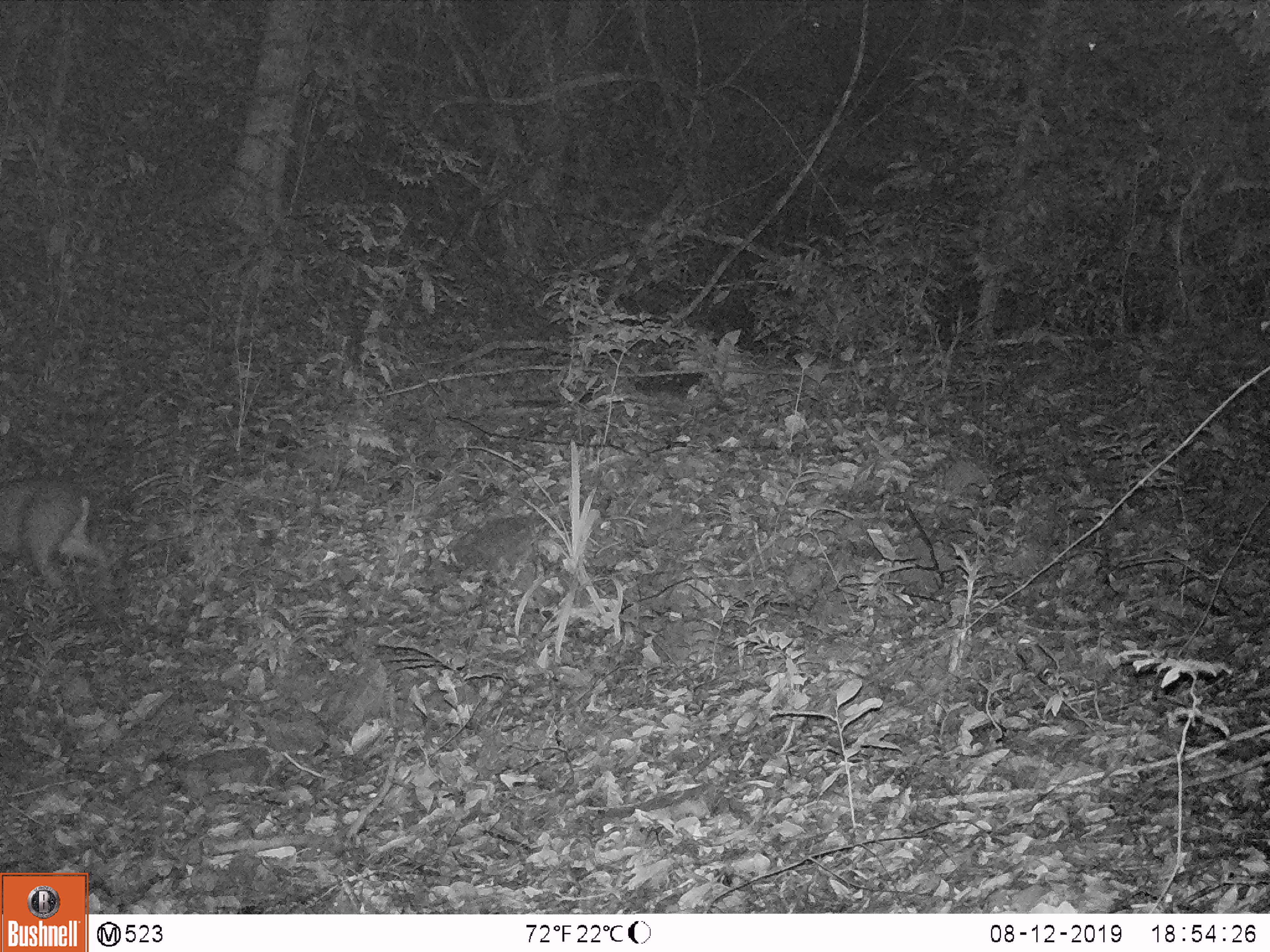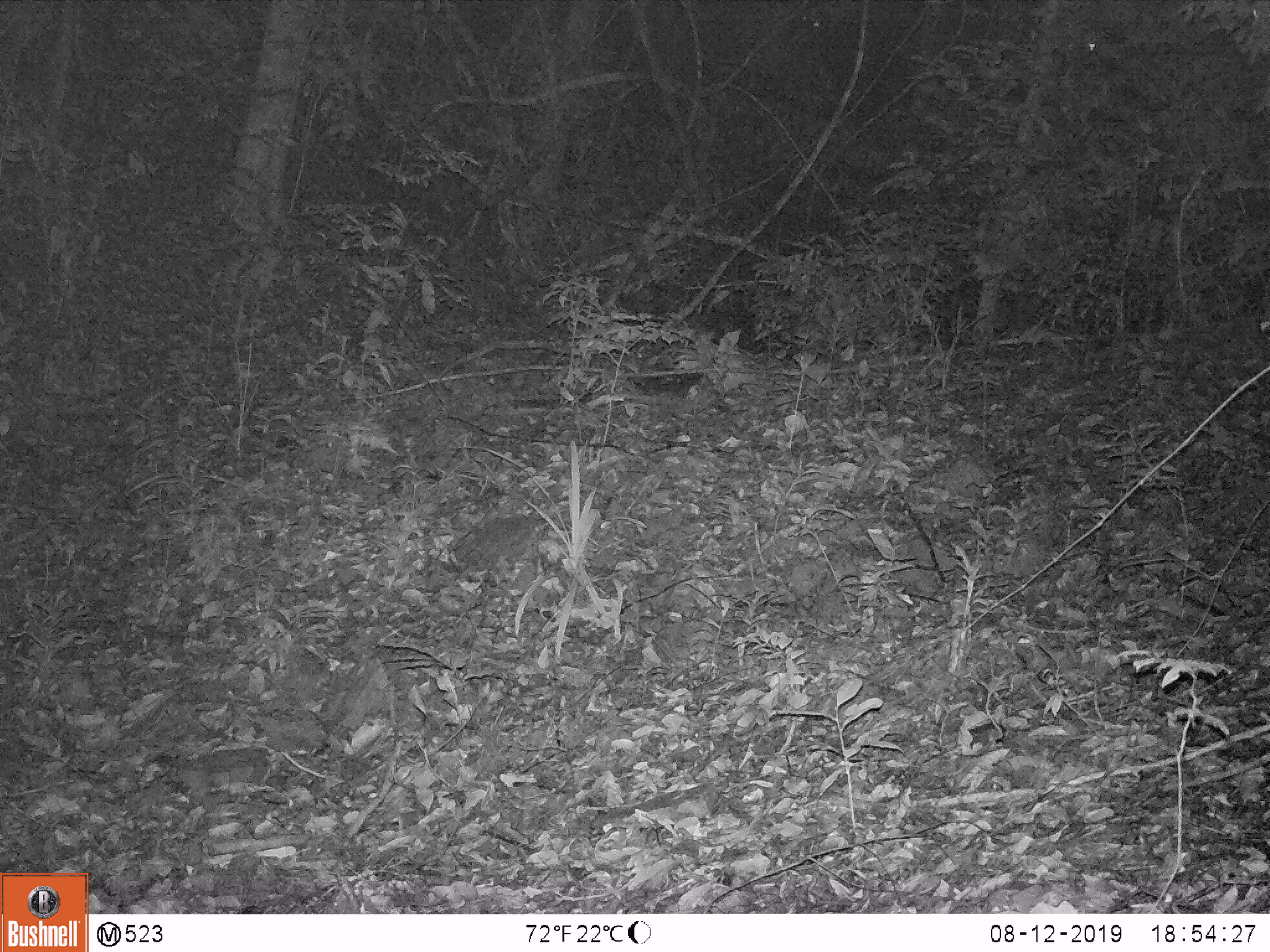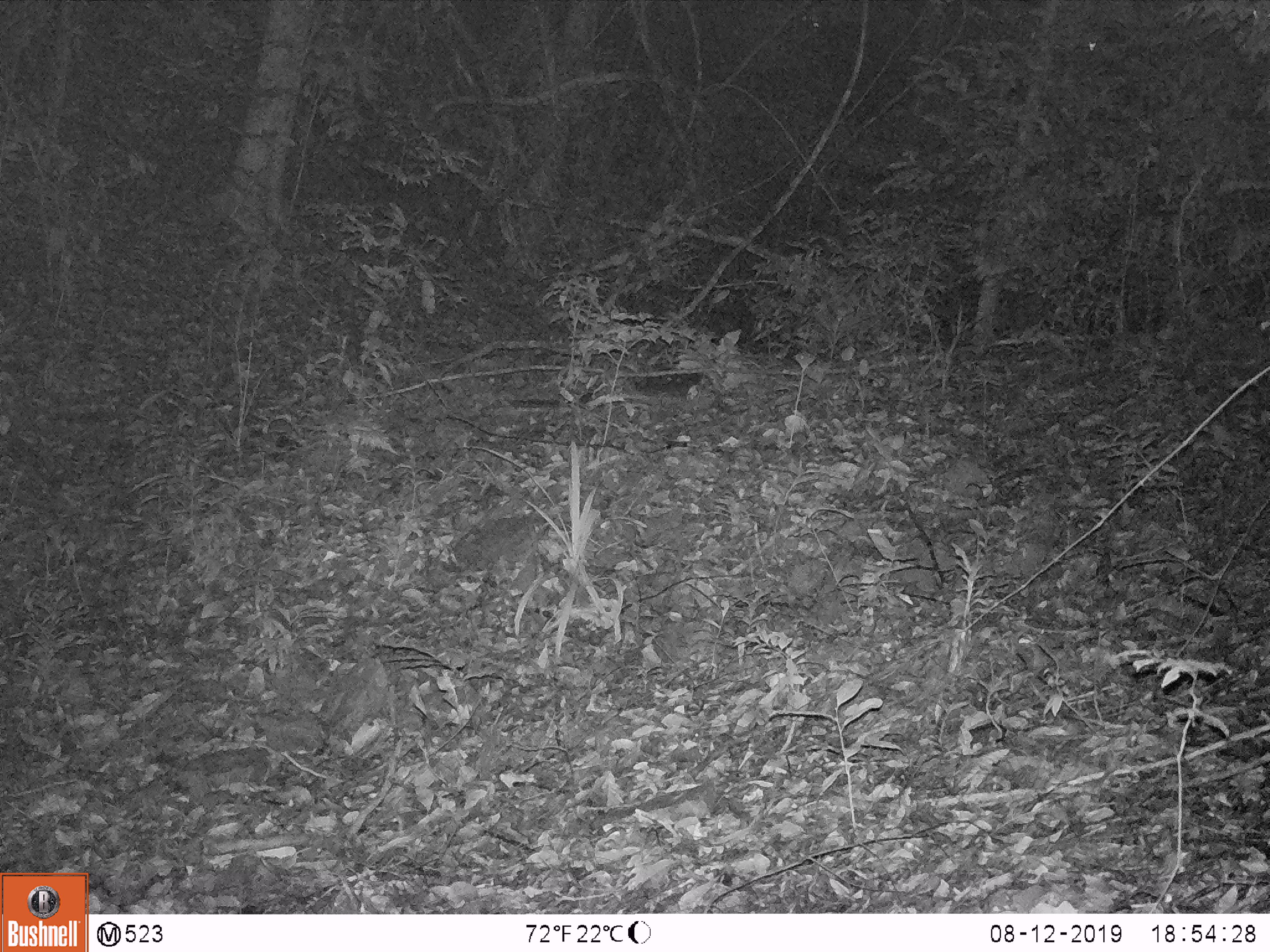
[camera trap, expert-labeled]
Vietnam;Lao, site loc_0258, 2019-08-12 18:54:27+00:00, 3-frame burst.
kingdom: Animalia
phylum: Chordata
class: Mammalia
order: Artiodactyla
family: Cervidae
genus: Muntiacus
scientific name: Muntiacus rooseveltorum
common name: roosevelt's muntjac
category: roosevelts muntjac group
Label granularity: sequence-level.